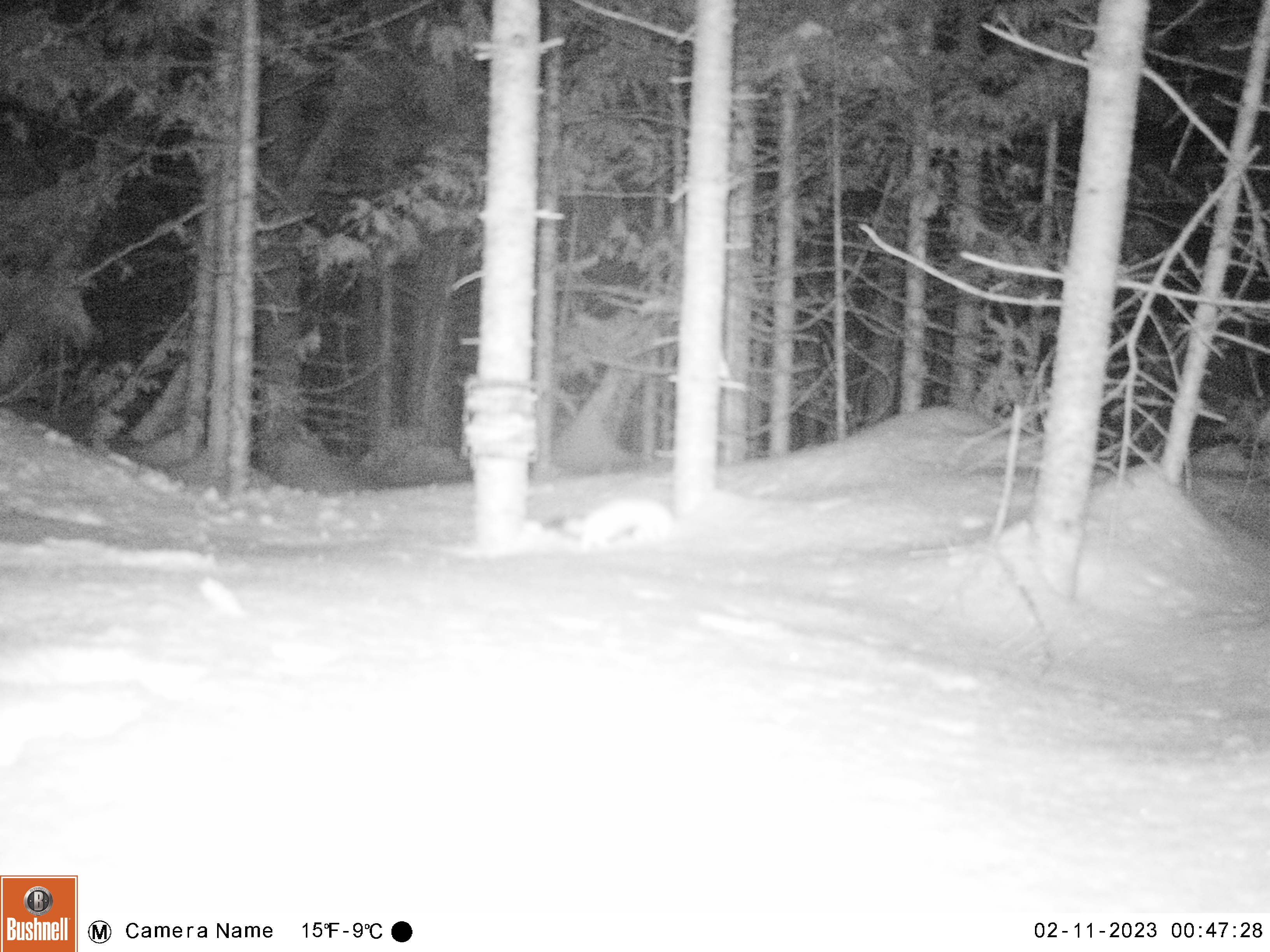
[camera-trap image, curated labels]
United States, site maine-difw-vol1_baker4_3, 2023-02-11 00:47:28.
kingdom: Animalia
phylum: Chordata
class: Mammalia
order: Carnivora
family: Mustelidae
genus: Mustela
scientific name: Mustela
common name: weasel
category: weasel sp.